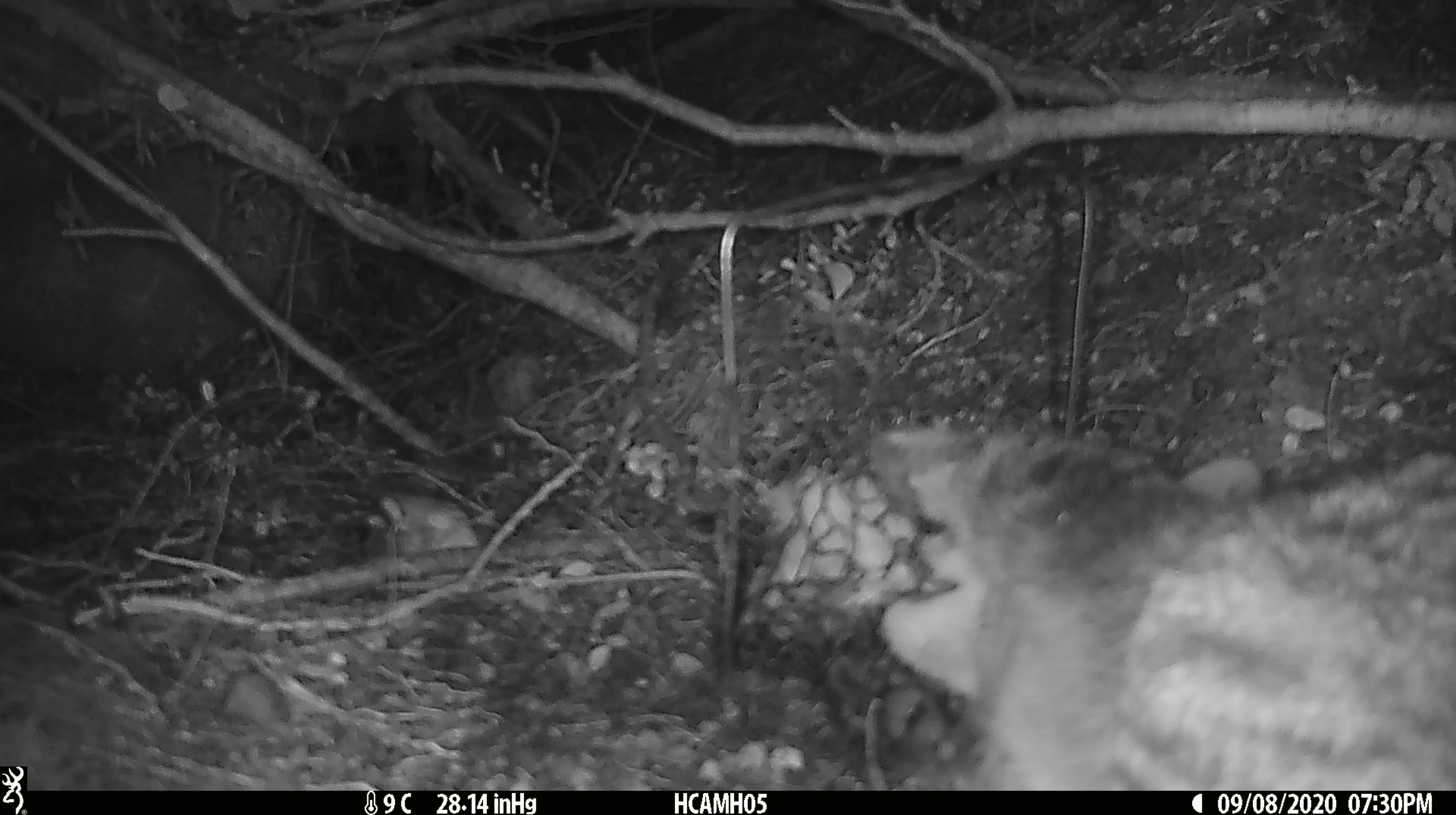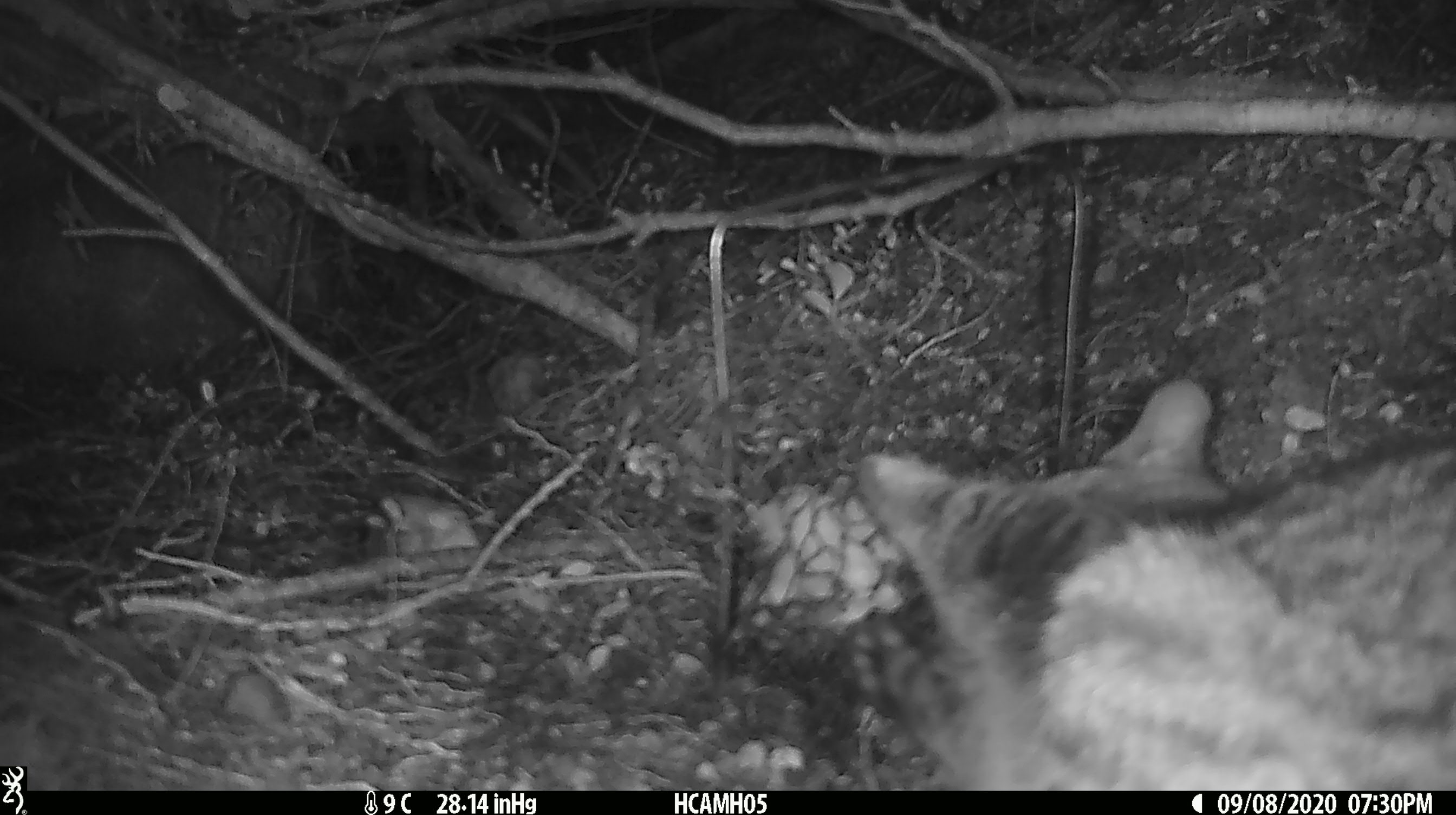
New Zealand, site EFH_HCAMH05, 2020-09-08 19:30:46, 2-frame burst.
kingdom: Animalia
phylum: Chordata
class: Mammalia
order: Carnivora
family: Felidae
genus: Felis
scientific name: Felis catus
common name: domestic cat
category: cat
Cat (domestic cat) (Felis catus).